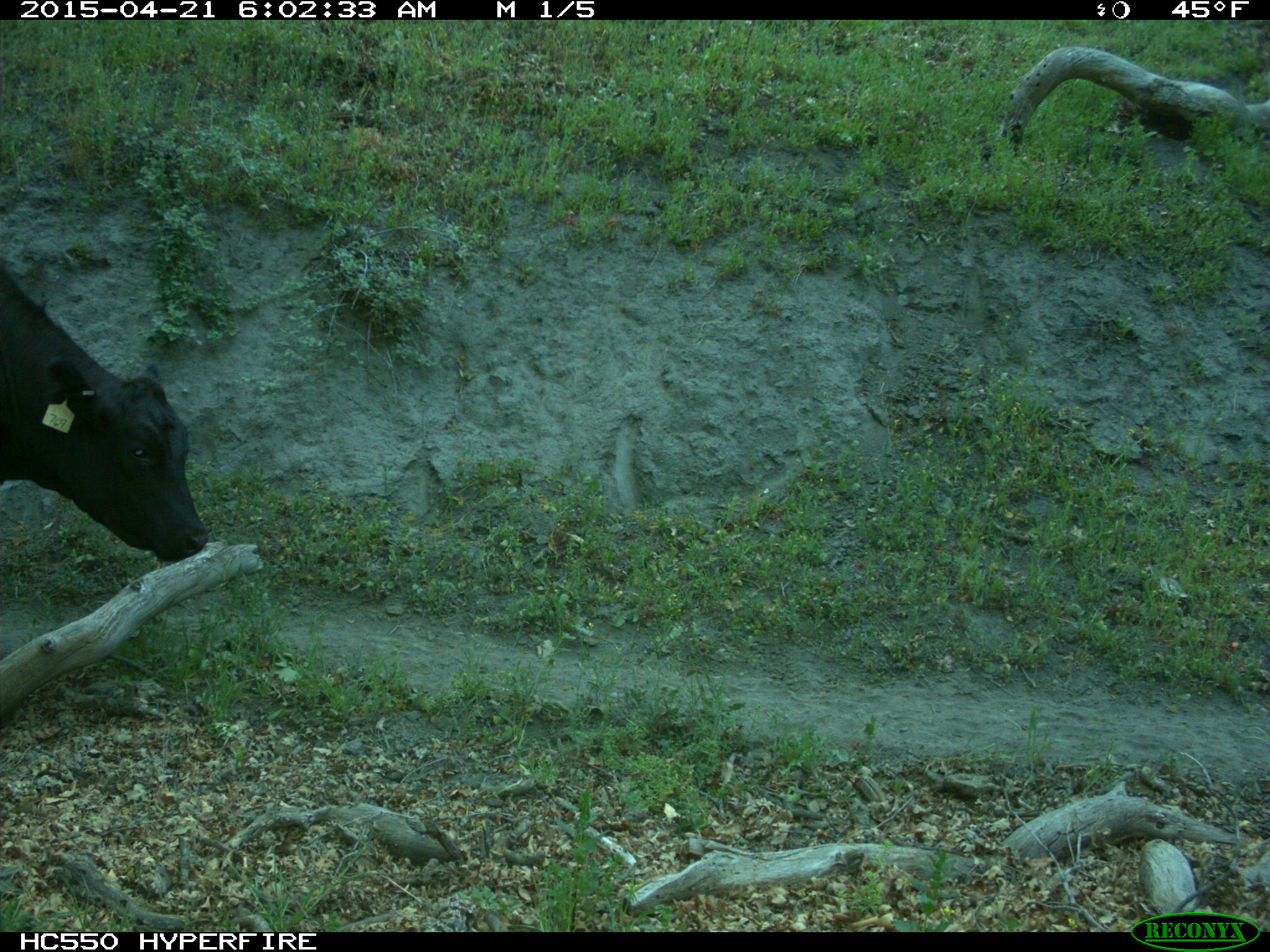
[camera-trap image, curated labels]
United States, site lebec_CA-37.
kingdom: Animalia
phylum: Chordata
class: Mammalia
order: Artiodactyla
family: Bovidae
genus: Bos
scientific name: Bos taurus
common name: domestic cow